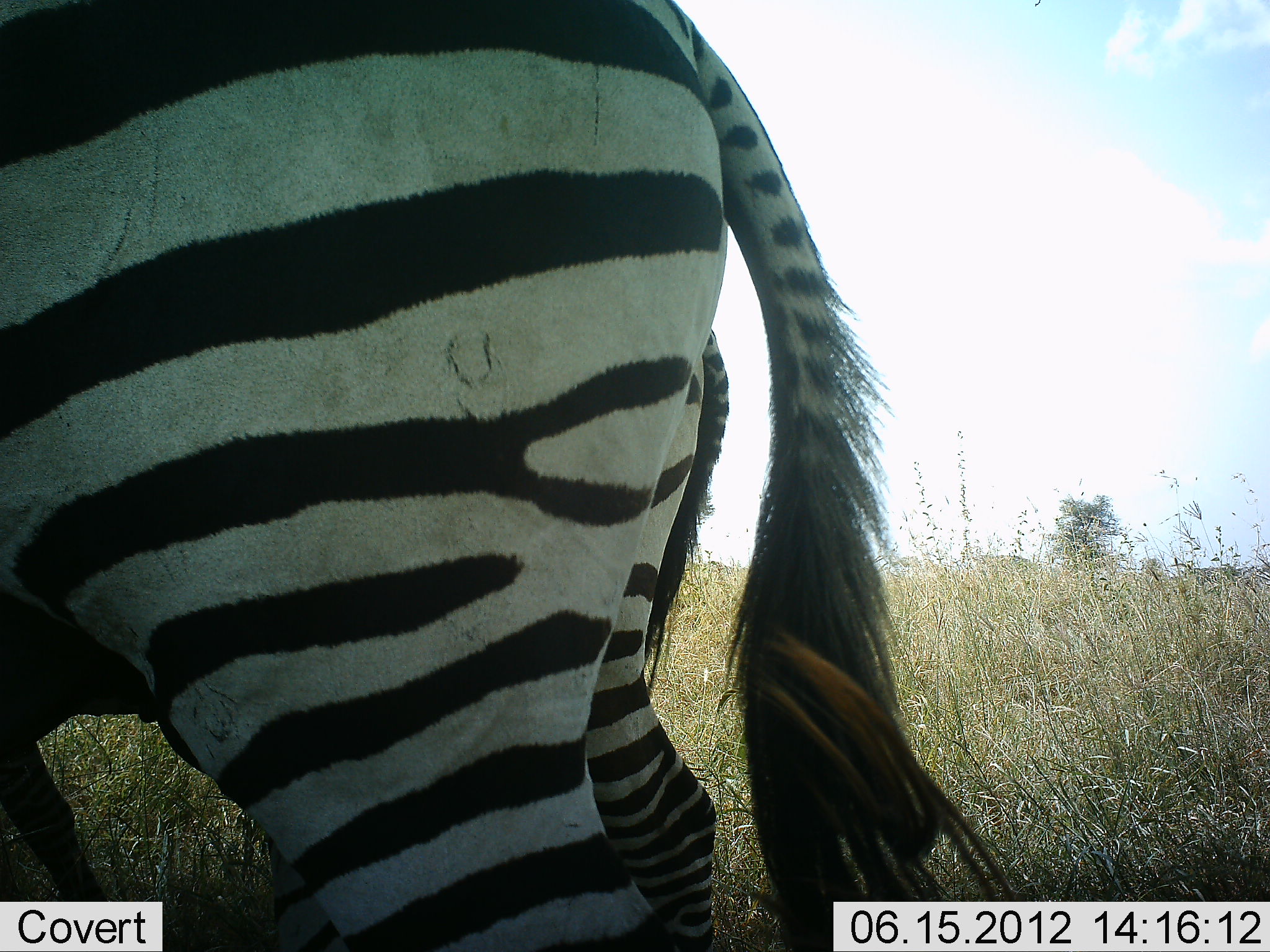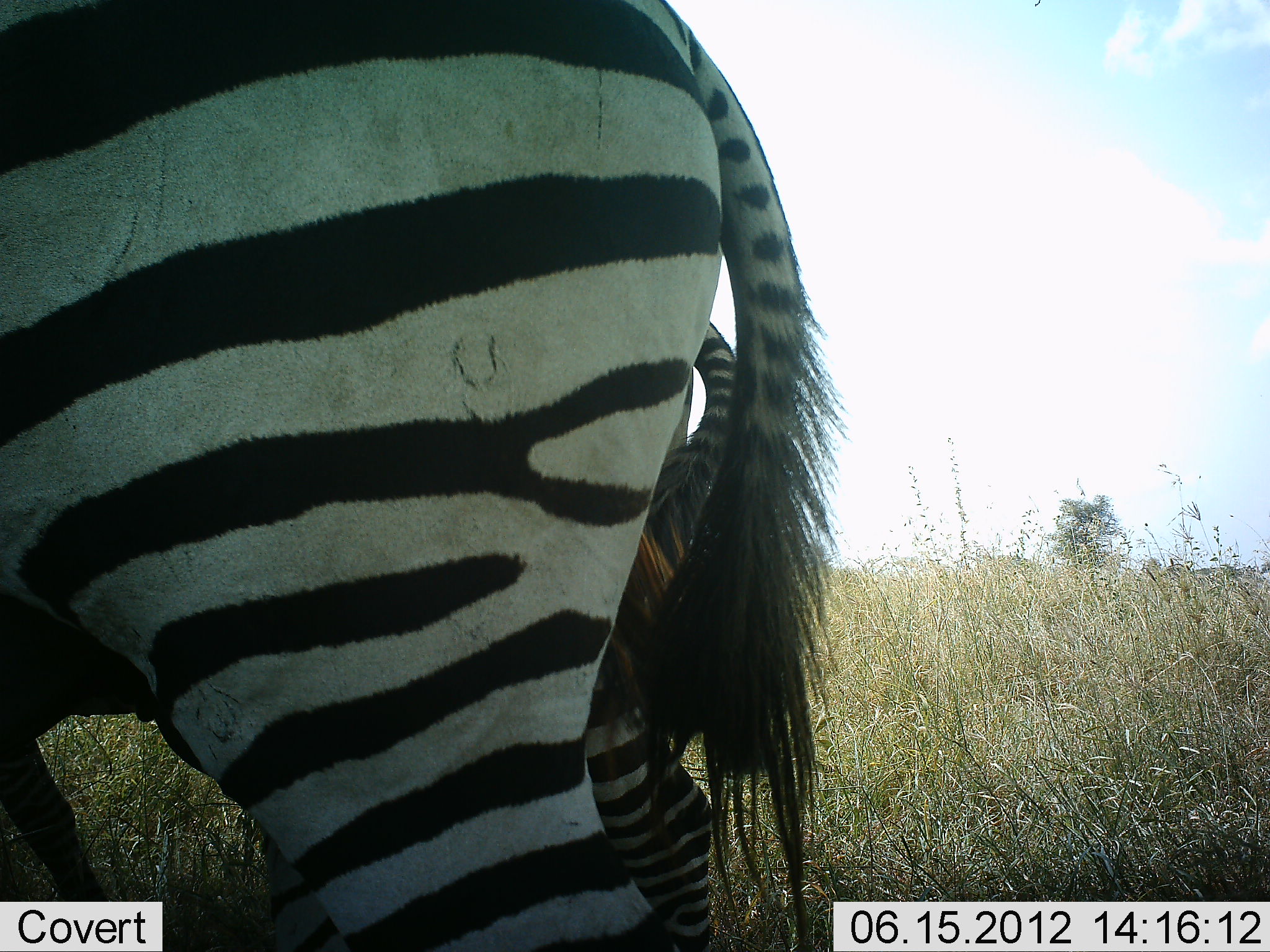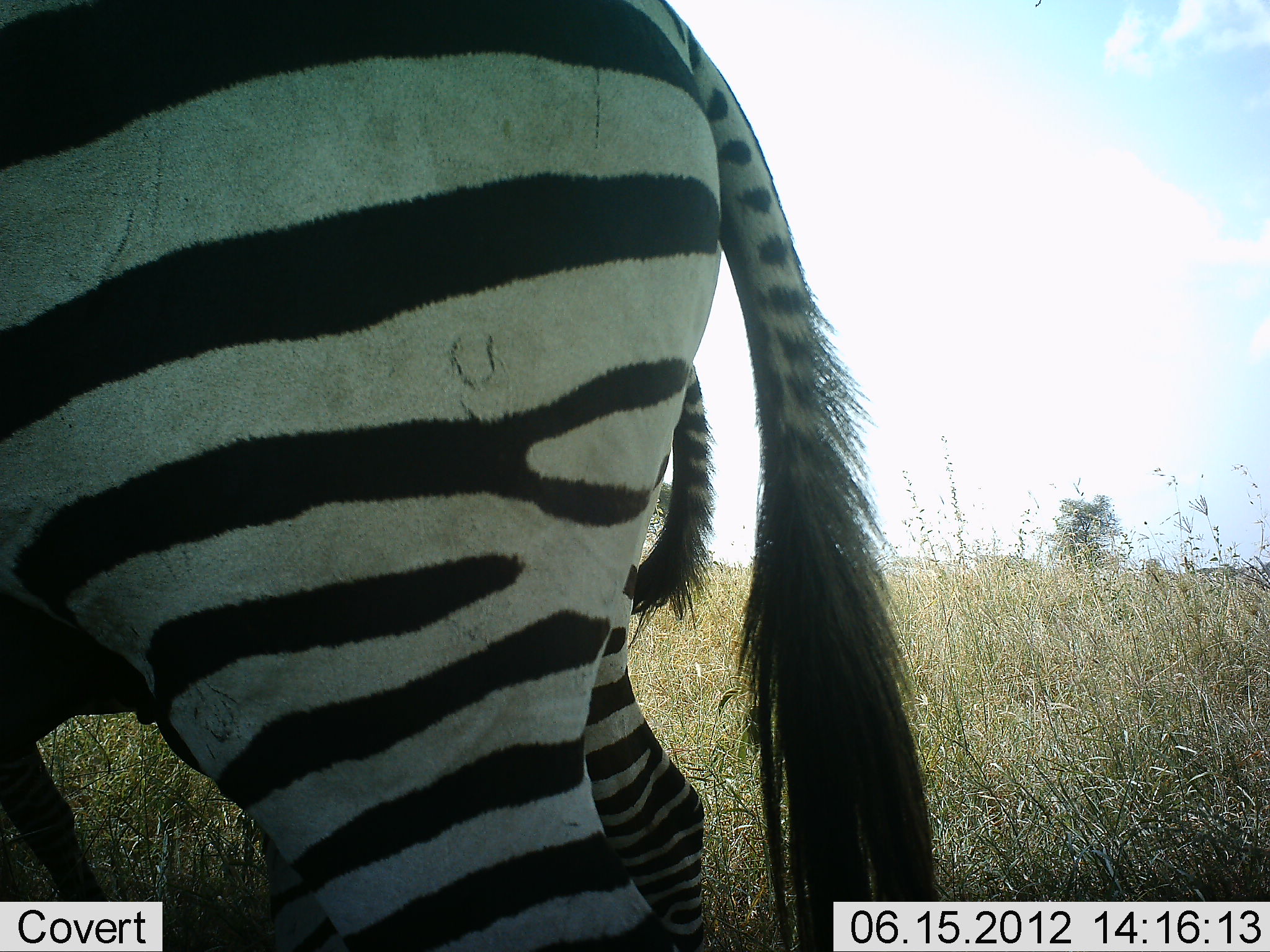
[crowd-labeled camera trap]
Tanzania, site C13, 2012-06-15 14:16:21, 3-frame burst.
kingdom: Animalia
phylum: Chordata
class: Mammalia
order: Perissodactyla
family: Equidae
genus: Equus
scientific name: Equus quagga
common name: plains zebra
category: zebra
Zebra (plains zebra) (Equus quagga), count 2. Behavior (volunteer vote fractions): standing 100%, resting 0%, moving 0%, interacting 0%. Young present (vote fraction): 20%. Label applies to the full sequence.